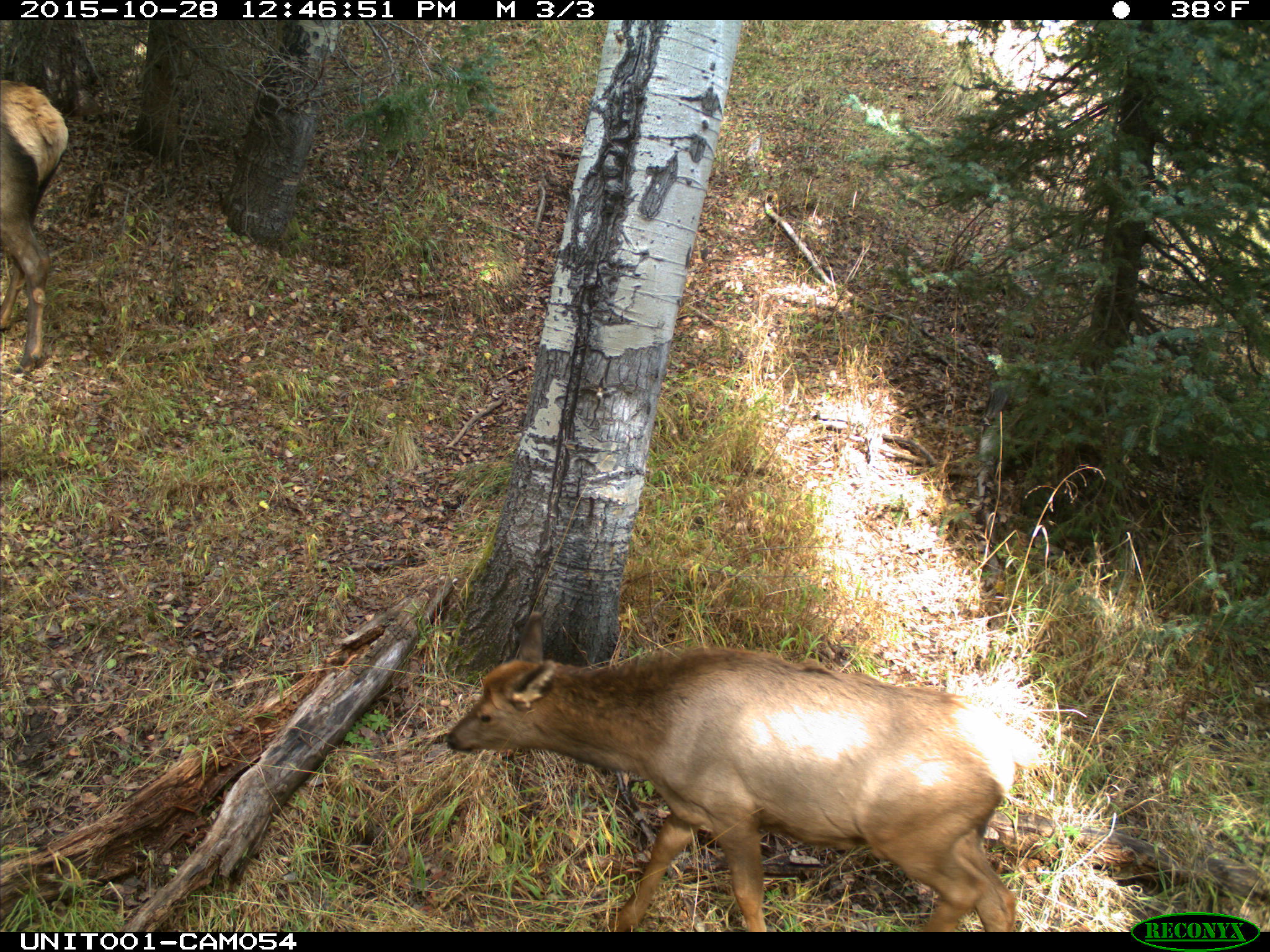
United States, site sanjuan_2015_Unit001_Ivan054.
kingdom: Animalia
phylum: Chordata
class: Mammalia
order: Artiodactyla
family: Cervidae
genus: Cervus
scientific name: Cervus elaphus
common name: red deer